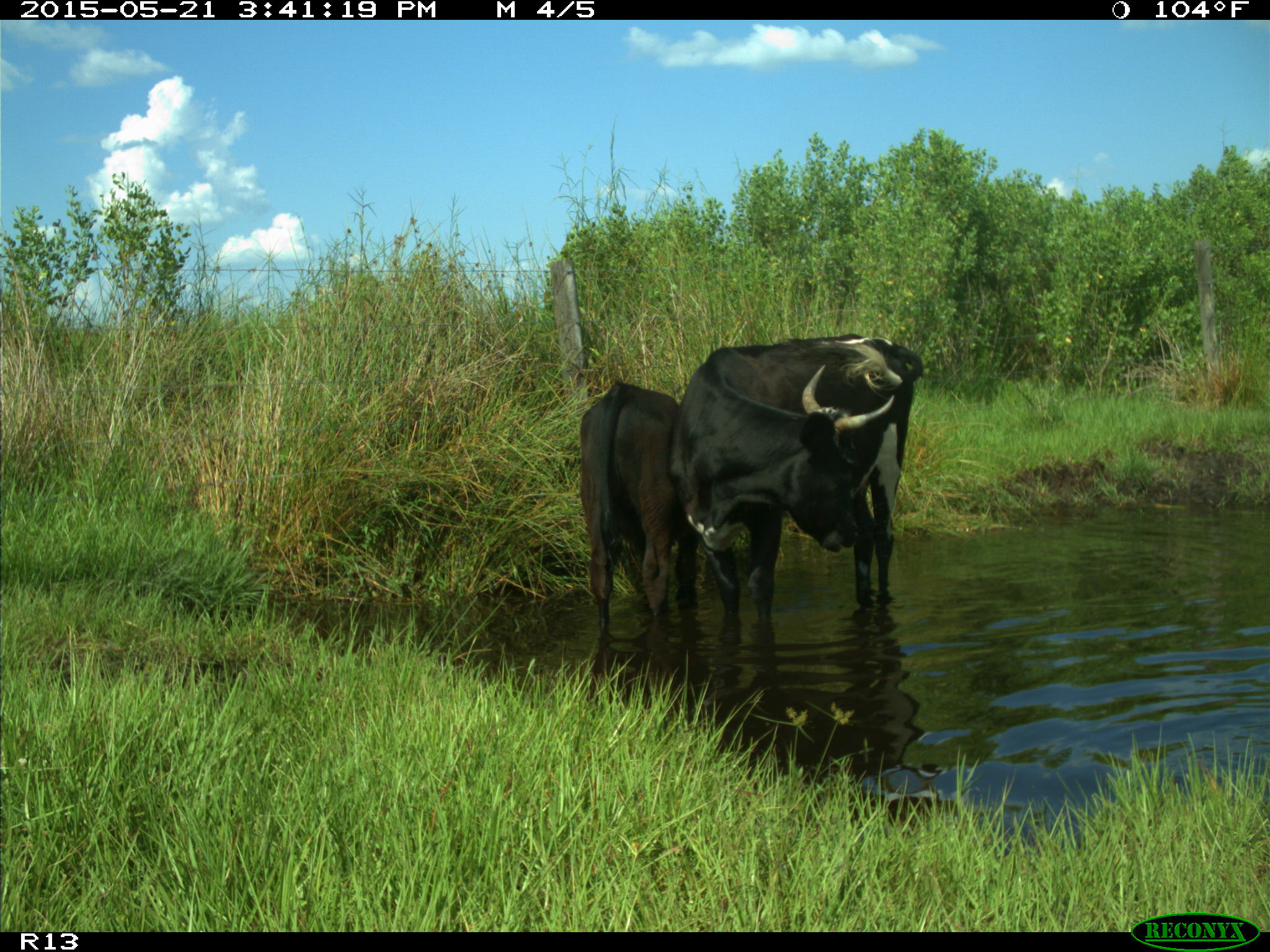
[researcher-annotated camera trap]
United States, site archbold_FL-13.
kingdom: Animalia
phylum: Chordata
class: Mammalia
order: Artiodactyla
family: Bovidae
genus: Bos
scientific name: Bos taurus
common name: domestic cow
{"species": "Bos taurus (domestic cow)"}